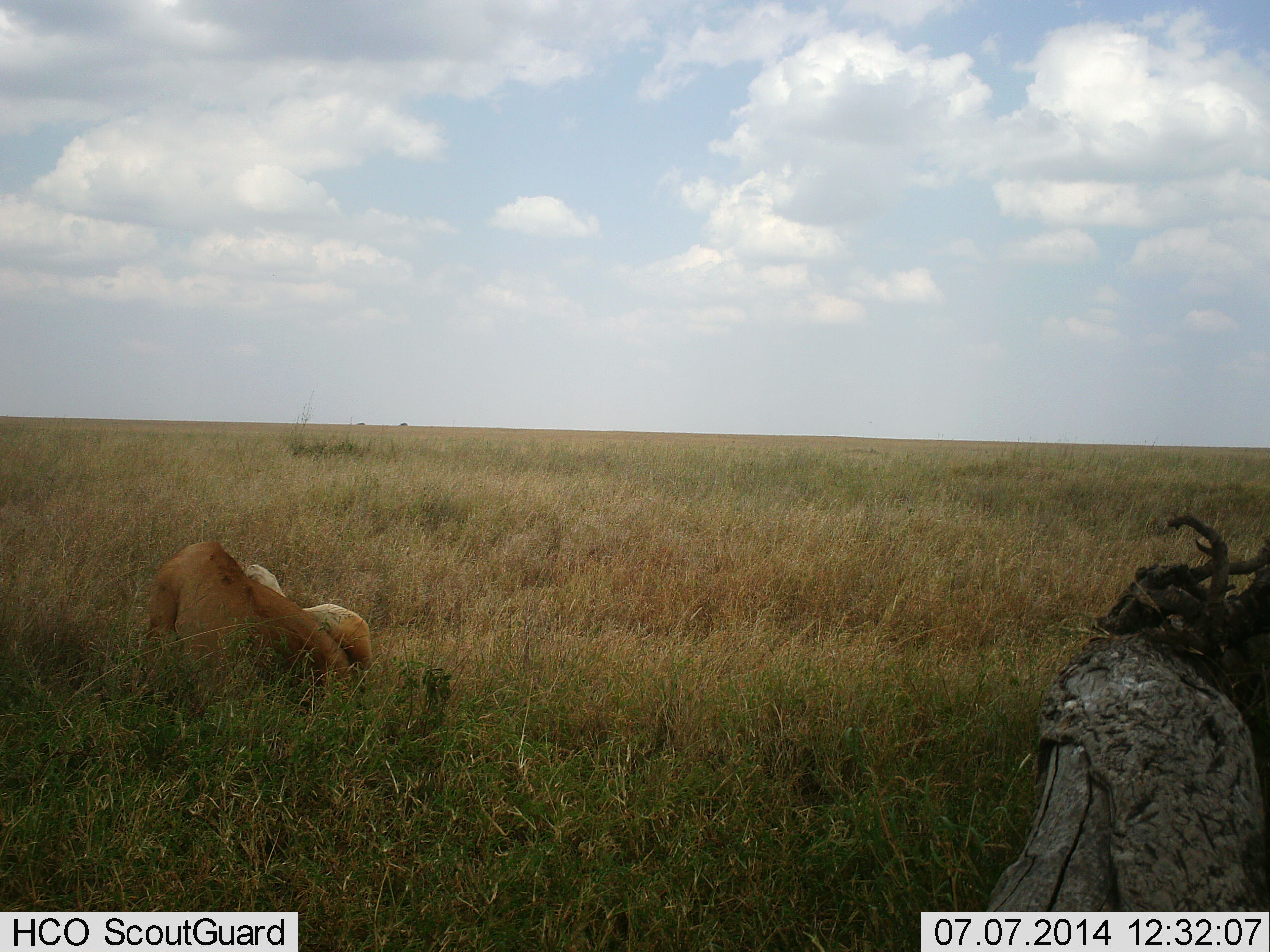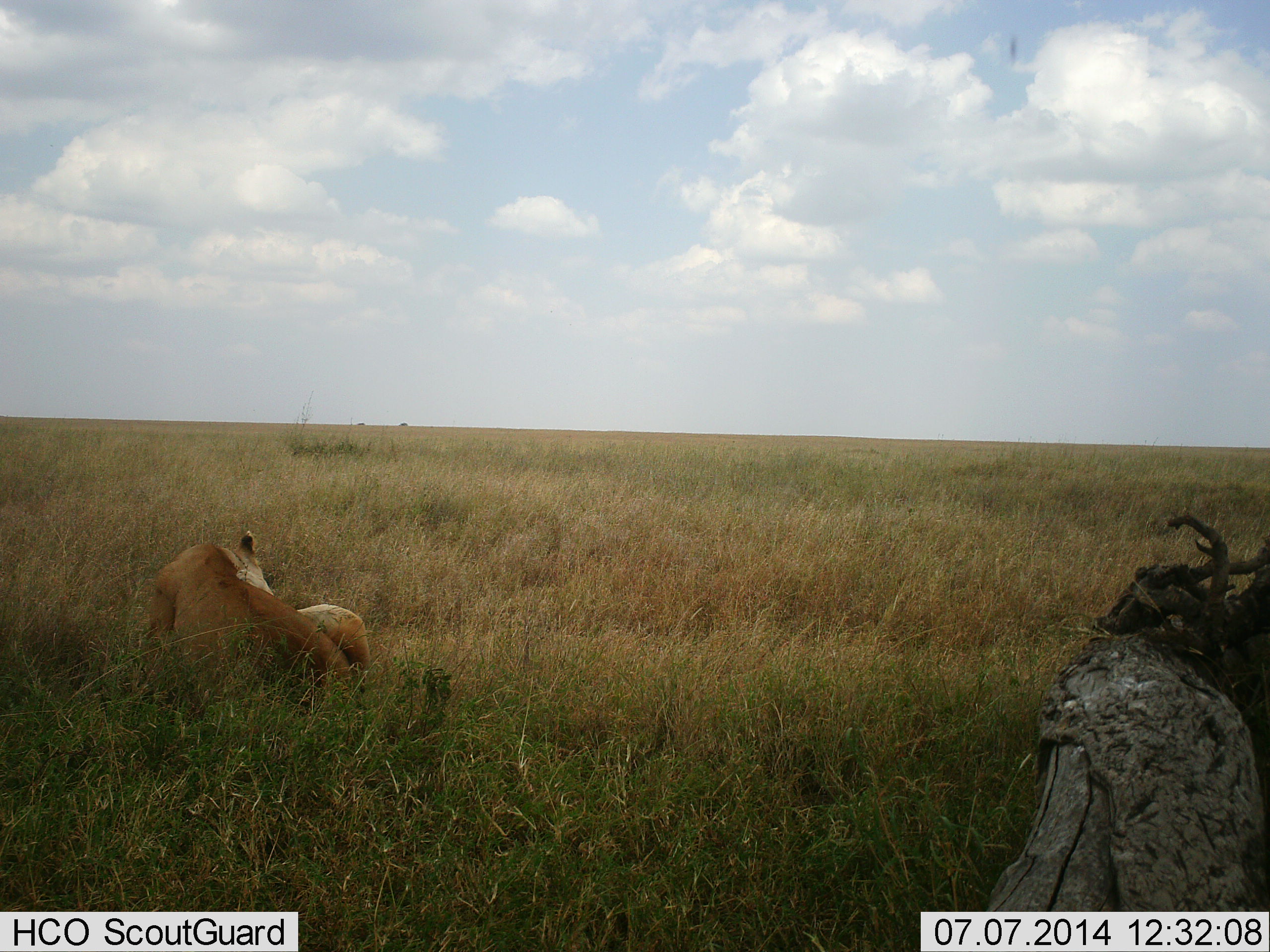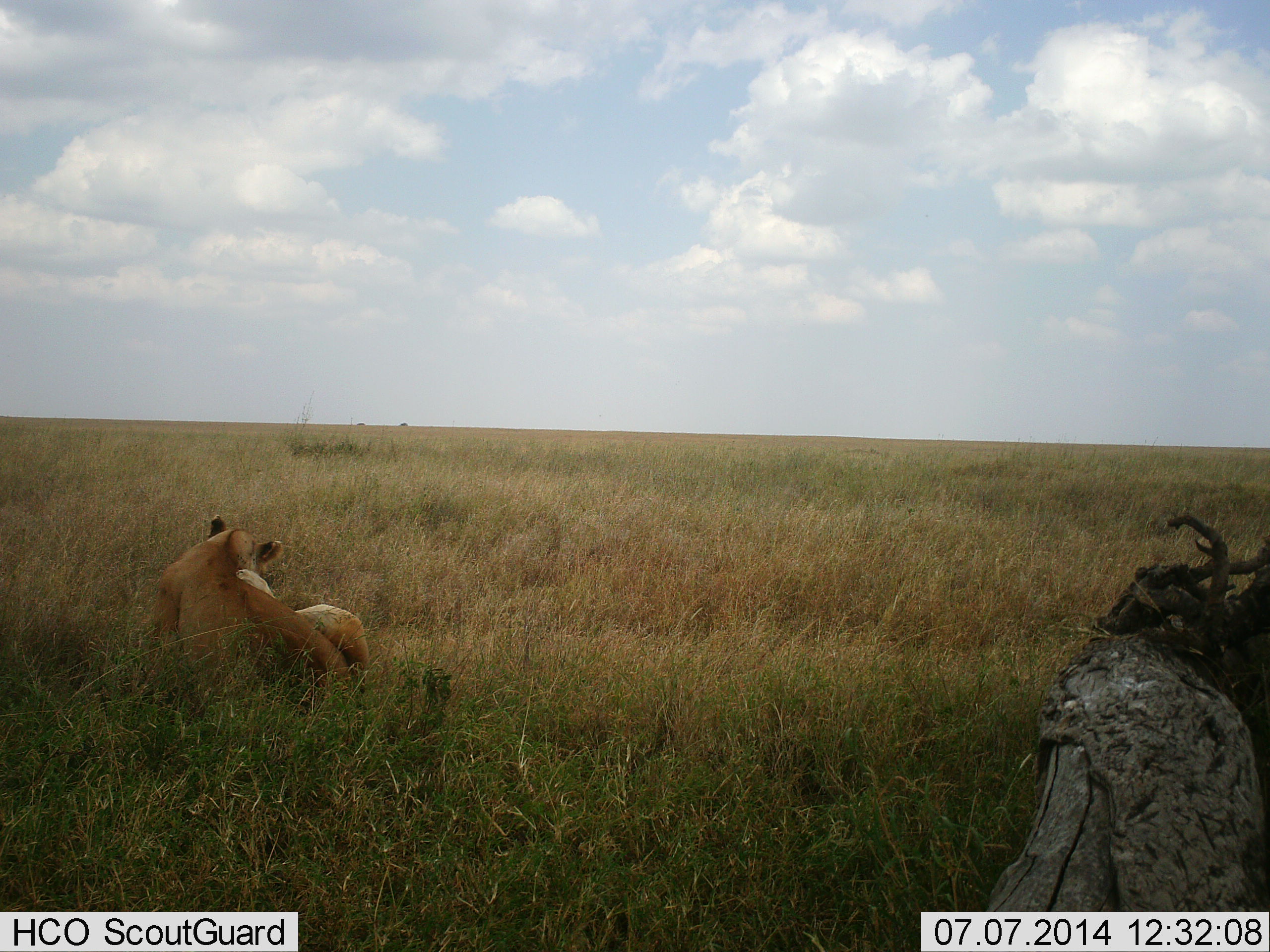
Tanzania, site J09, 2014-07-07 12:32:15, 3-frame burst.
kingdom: Animalia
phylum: Chordata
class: Mammalia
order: Carnivora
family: Felidae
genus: Panthera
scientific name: Panthera leo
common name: lion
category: lionfemale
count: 1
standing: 0%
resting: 100%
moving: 0%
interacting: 0%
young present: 0%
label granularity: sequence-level